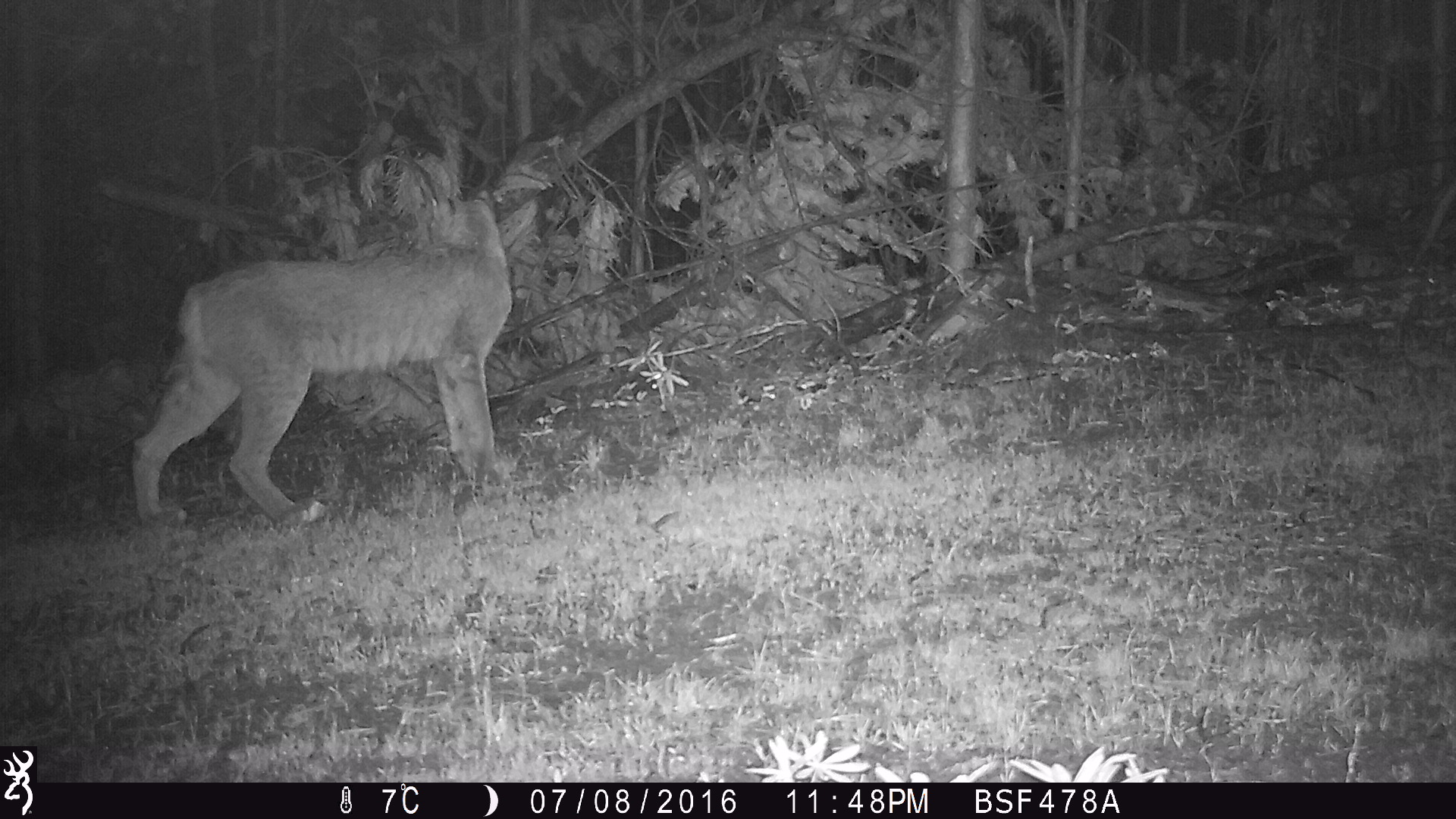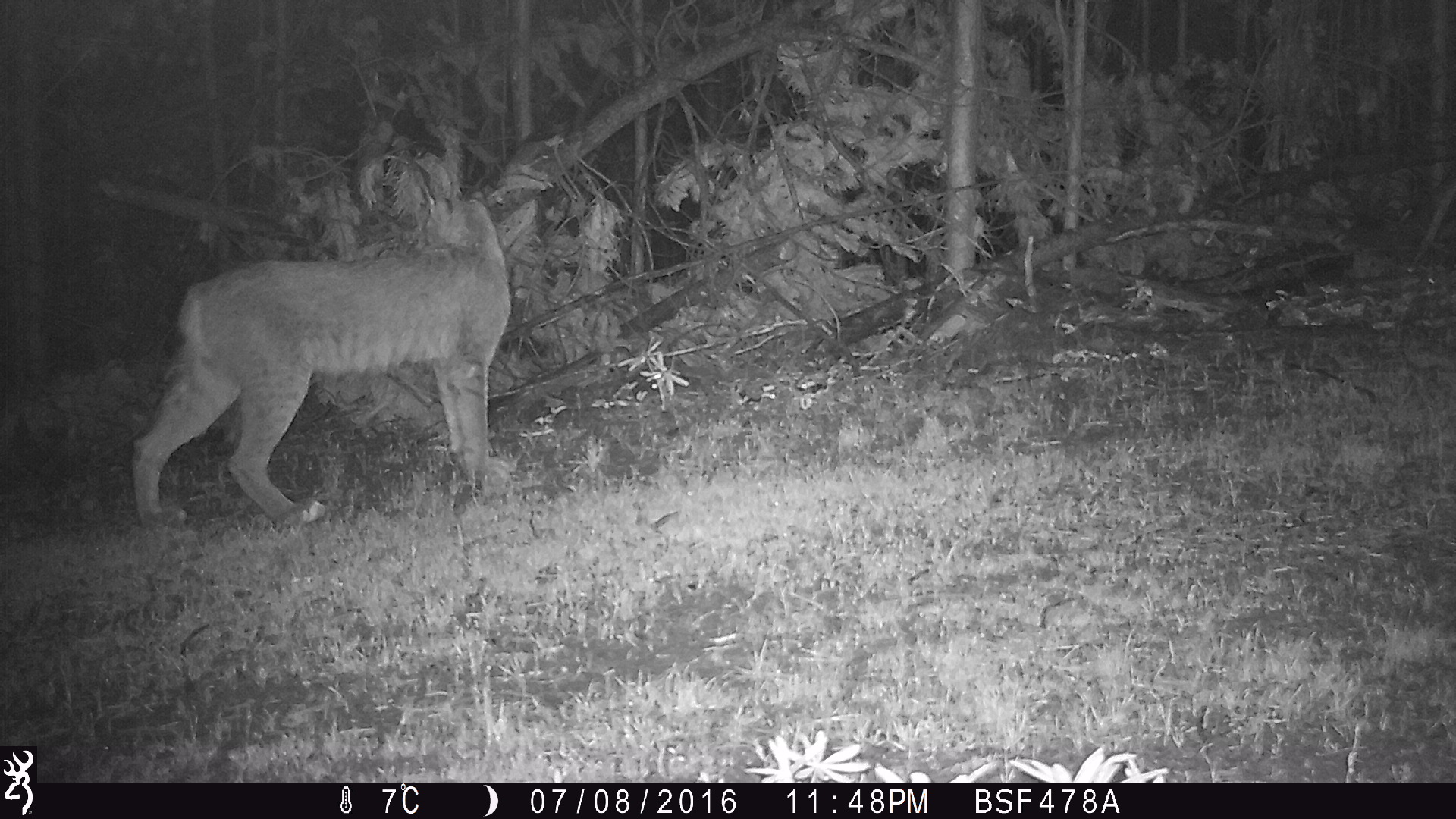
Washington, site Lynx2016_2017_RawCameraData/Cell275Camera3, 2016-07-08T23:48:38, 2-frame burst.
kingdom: Animalia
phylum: Chordata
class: Mammalia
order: Carnivora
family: Felidae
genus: Lynx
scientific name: Lynx canadensis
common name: canada lynx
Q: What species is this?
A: Lynx canadensis (canada lynx).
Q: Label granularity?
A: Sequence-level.